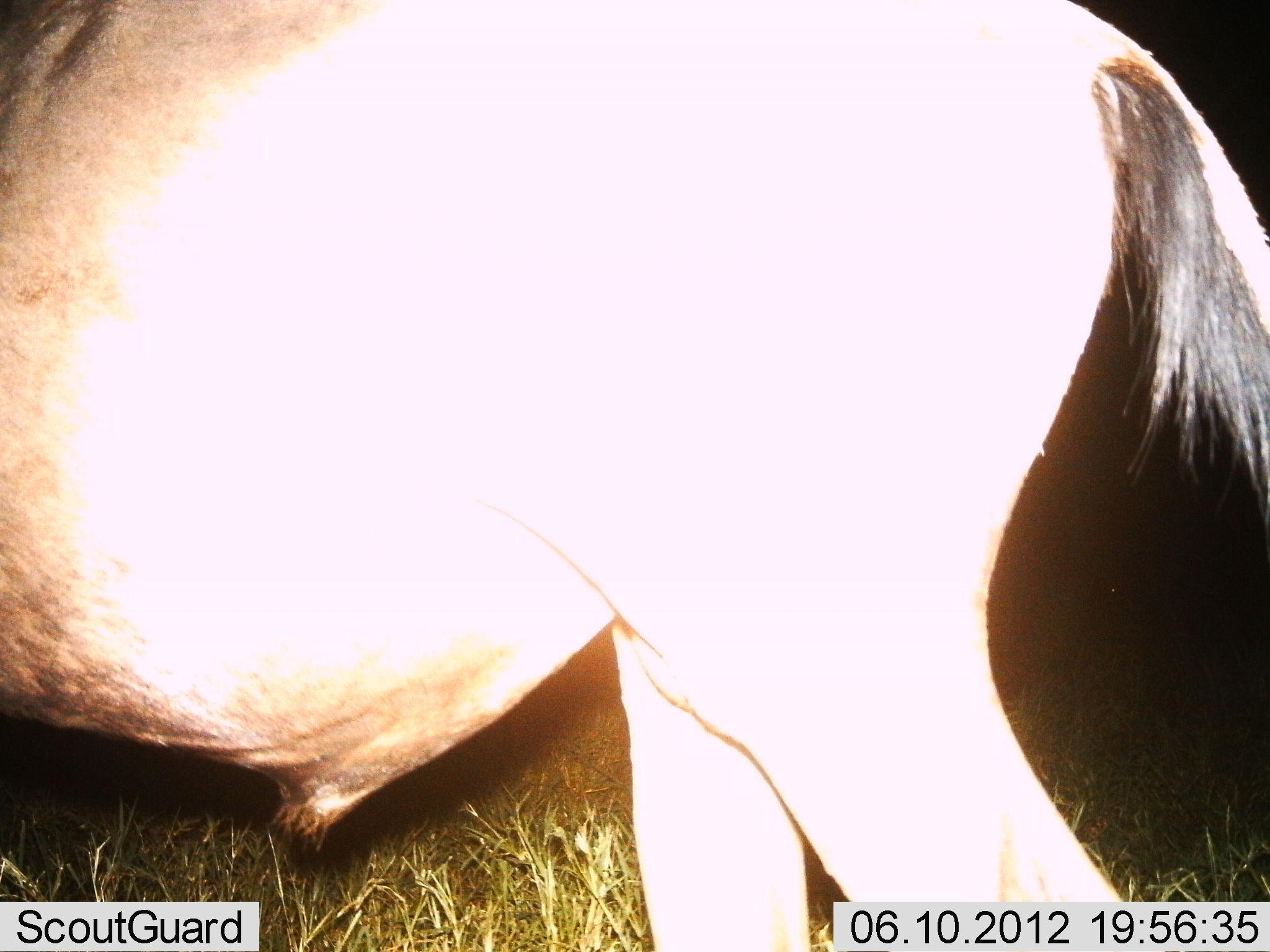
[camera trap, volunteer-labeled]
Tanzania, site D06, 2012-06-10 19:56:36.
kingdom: Animalia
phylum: Chordata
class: Mammalia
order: Artiodactyla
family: Bovidae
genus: Connochaetes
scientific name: Connochaetes taurinus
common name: blue wildebeest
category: wildebeest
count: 1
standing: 90%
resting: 0%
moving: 10%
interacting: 0%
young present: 0%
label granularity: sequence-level